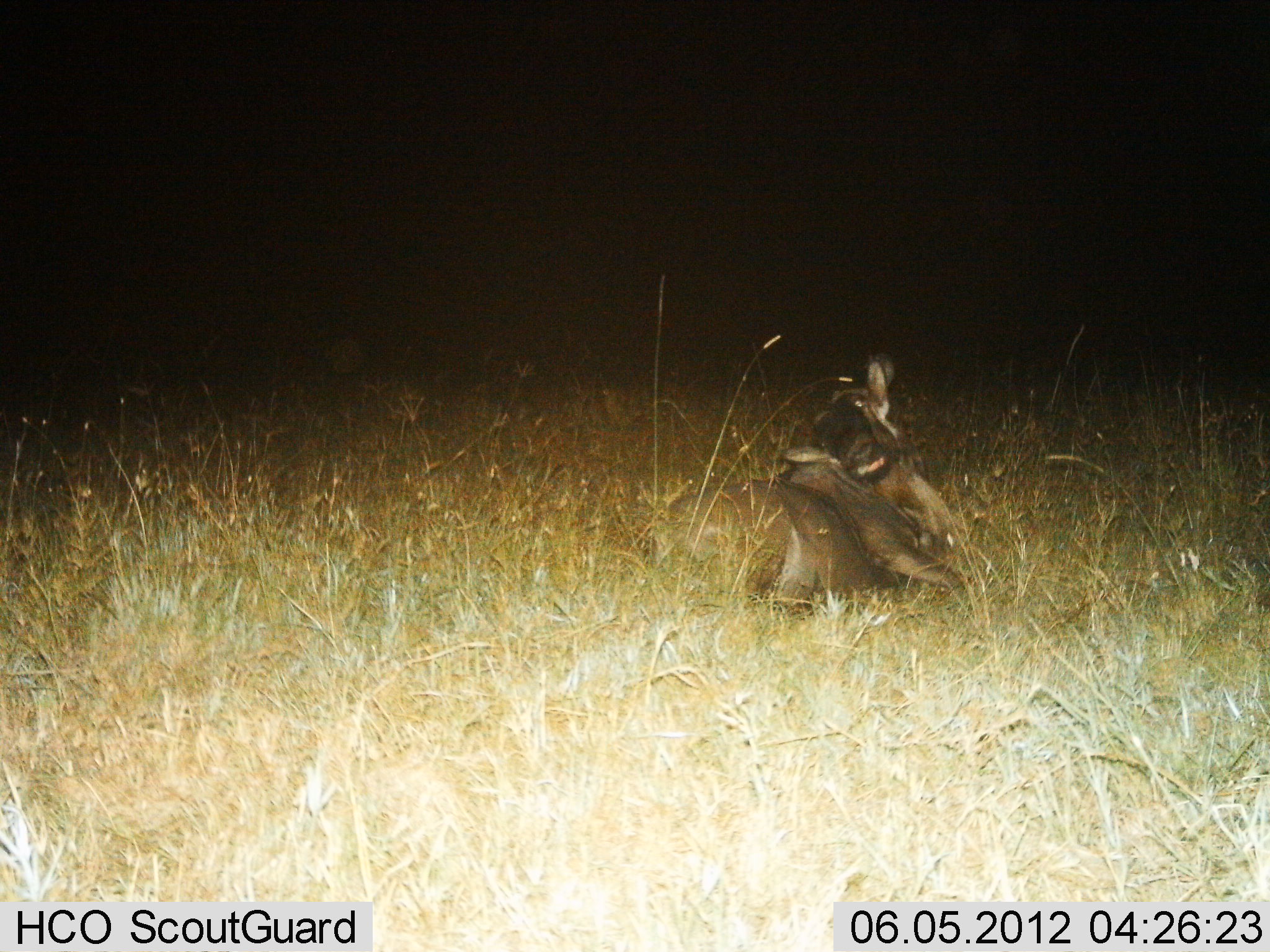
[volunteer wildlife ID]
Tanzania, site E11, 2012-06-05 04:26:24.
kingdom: Animalia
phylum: Chordata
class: Mammalia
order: Artiodactyla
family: Bovidae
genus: Connochaetes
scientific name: Connochaetes taurinus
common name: blue wildebeest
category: wildebeest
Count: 1.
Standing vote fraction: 0%.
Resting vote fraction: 100%.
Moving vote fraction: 0%.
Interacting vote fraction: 0%.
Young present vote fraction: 40%.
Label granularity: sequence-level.